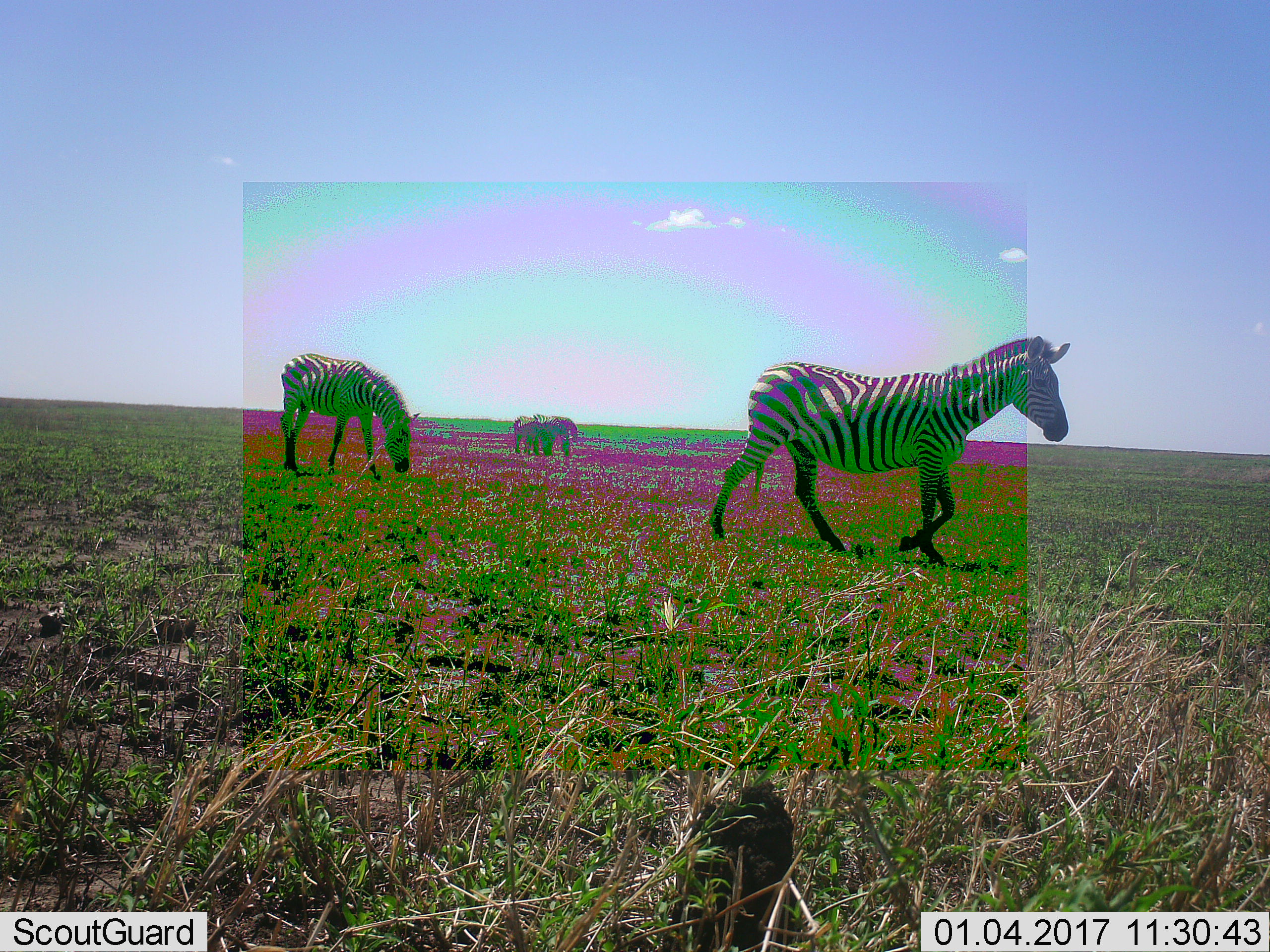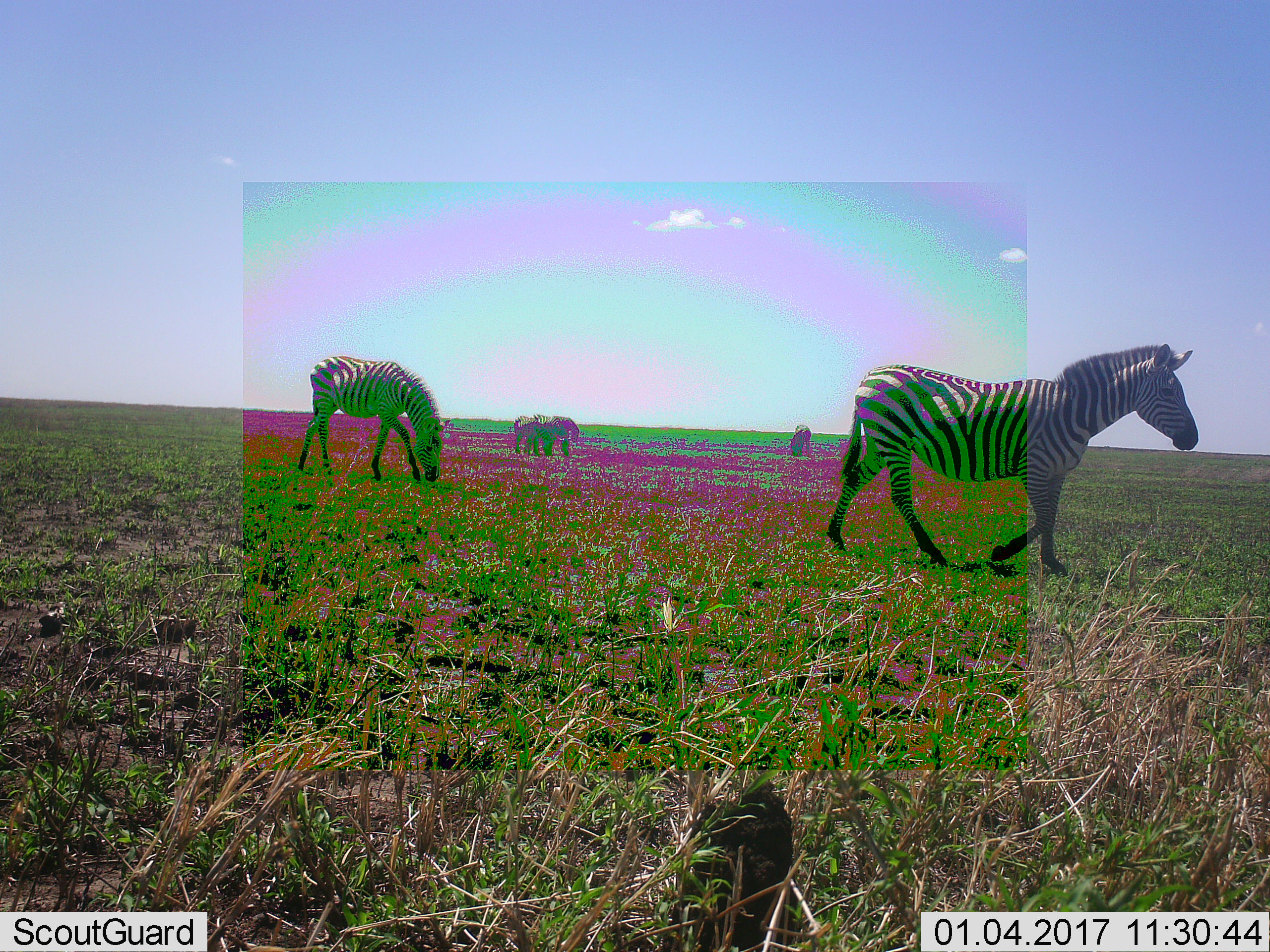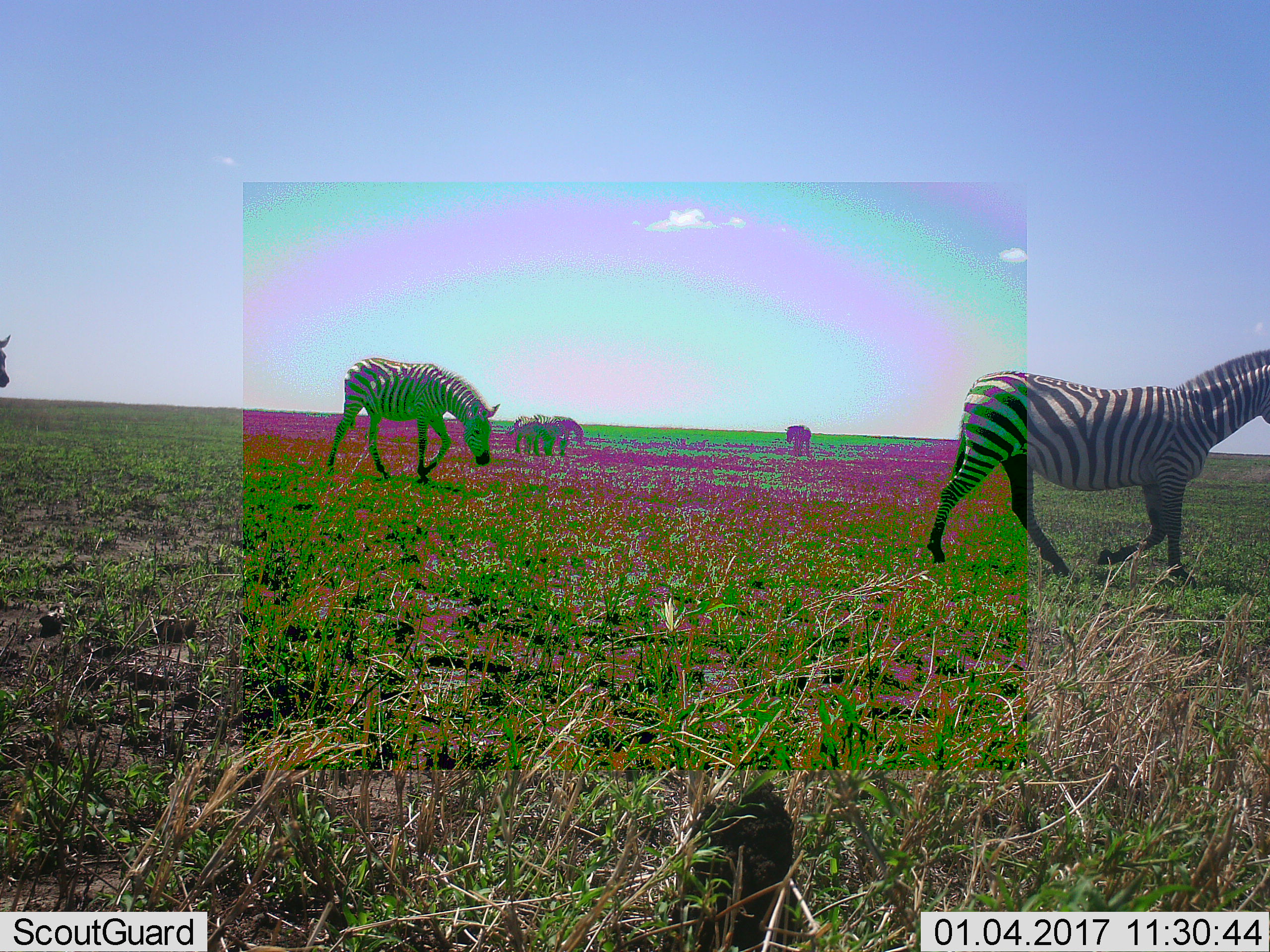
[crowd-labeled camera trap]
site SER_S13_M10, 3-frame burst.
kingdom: Animalia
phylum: Chordata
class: Mammalia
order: Perissodactyla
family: Equidae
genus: Equus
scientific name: Equus quagga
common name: plains zebra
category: zebraplains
Zebraplains (plains zebra) (Equus quagga), count 3. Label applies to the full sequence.